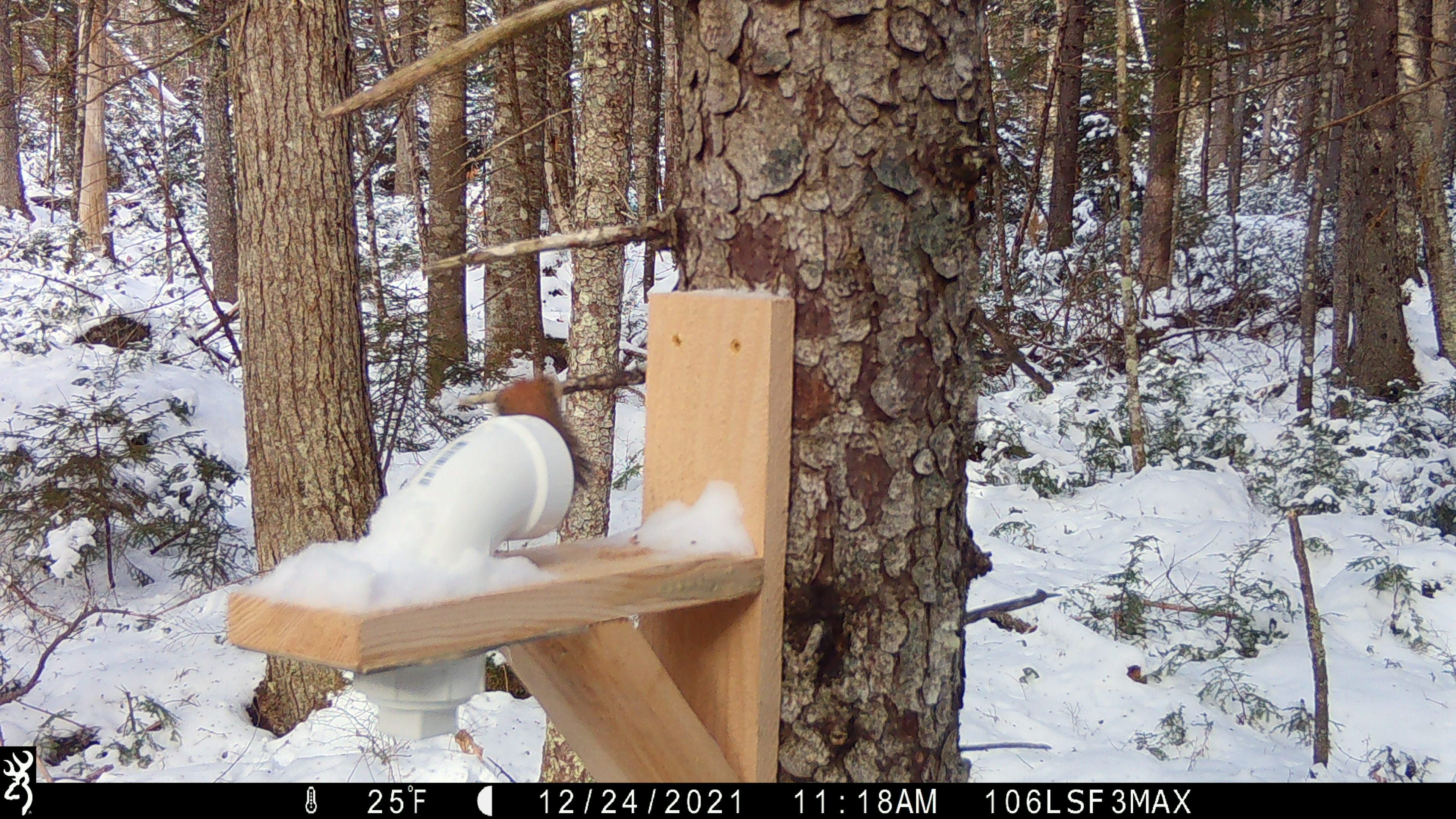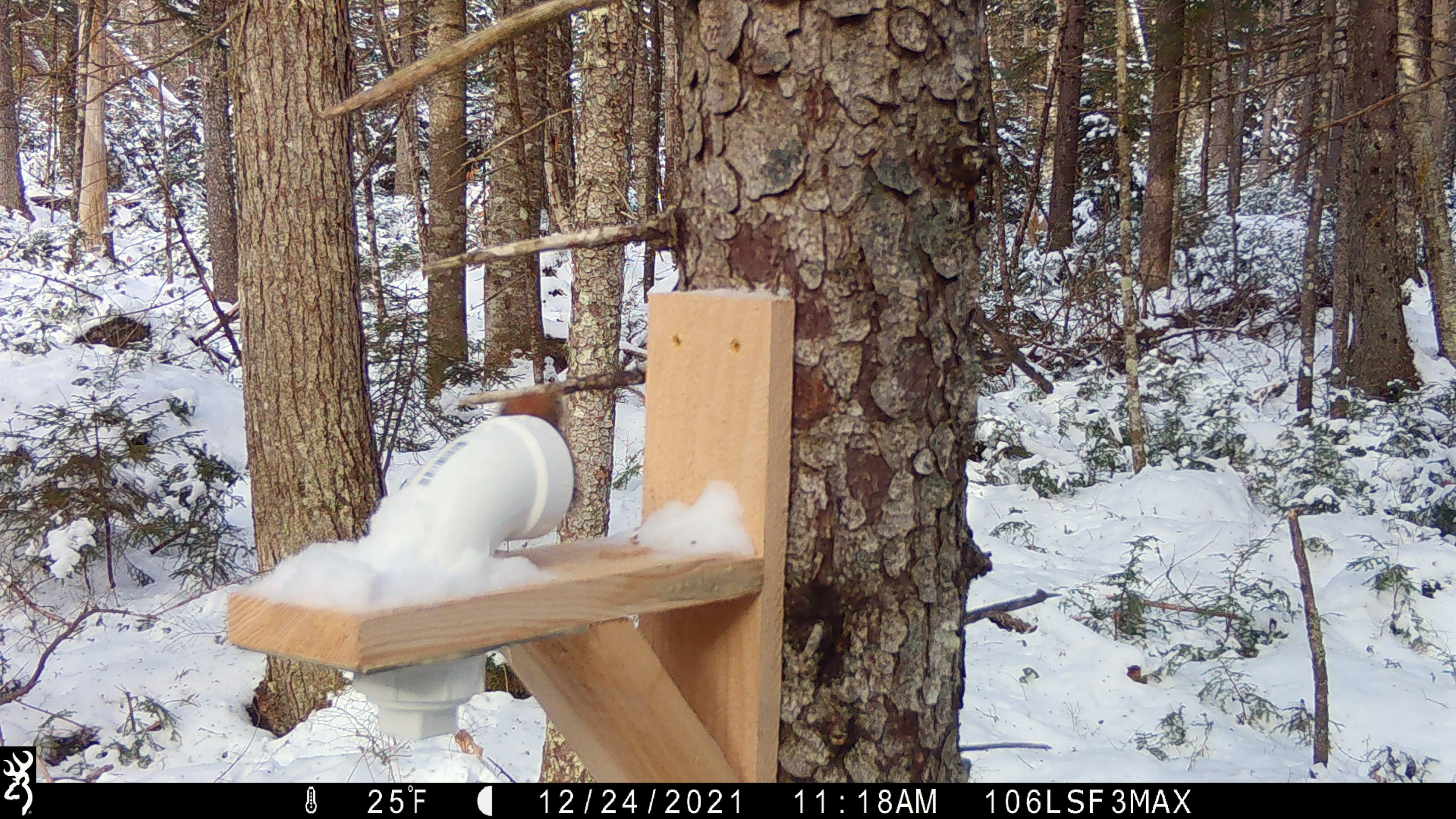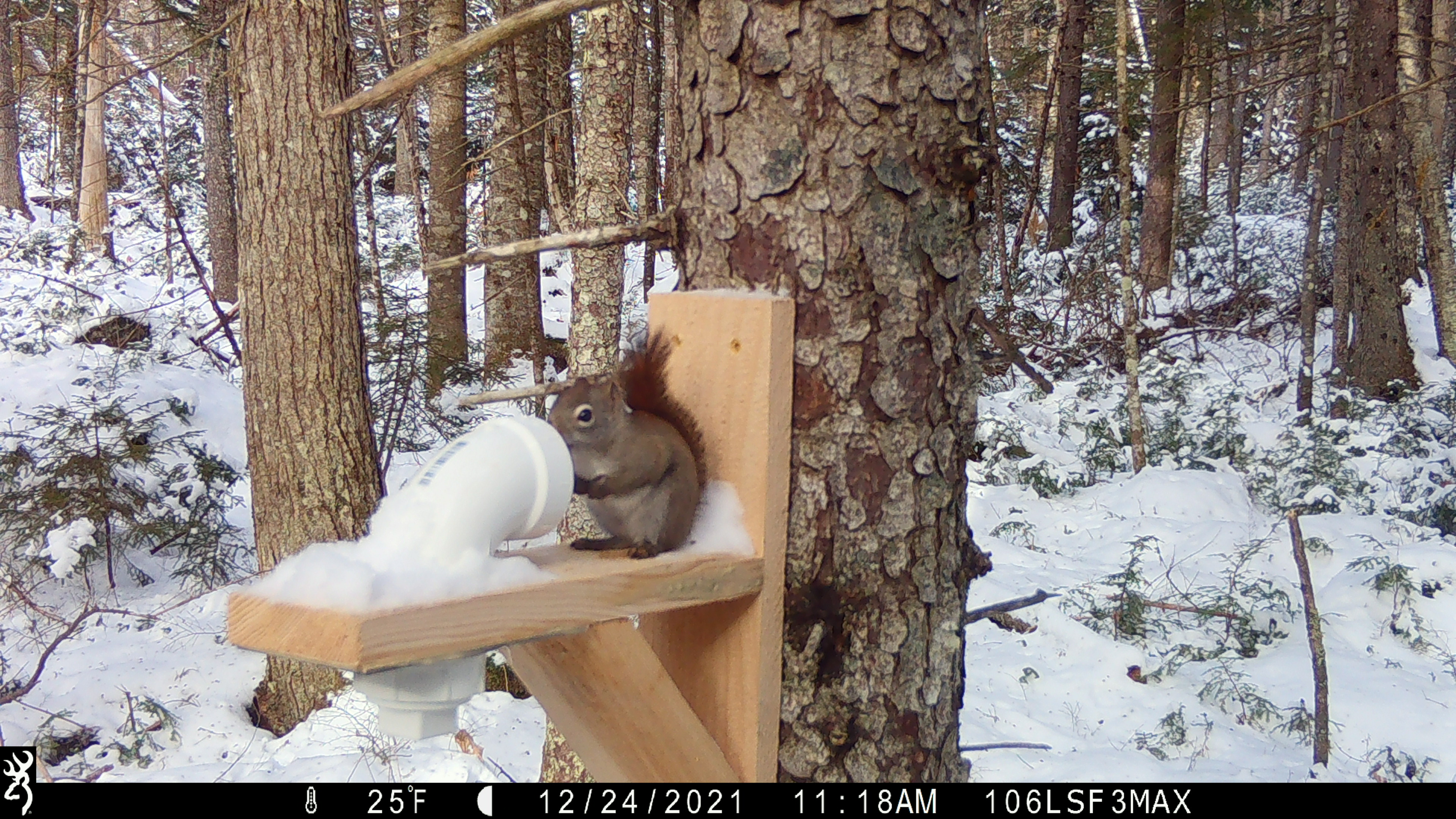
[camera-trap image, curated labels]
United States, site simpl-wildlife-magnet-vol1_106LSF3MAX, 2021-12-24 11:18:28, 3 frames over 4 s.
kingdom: Animalia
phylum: Chordata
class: Mammalia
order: Rodentia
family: Sciuridae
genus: Tamiasciurus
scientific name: Tamiasciurus hudsonicus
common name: red squirrel